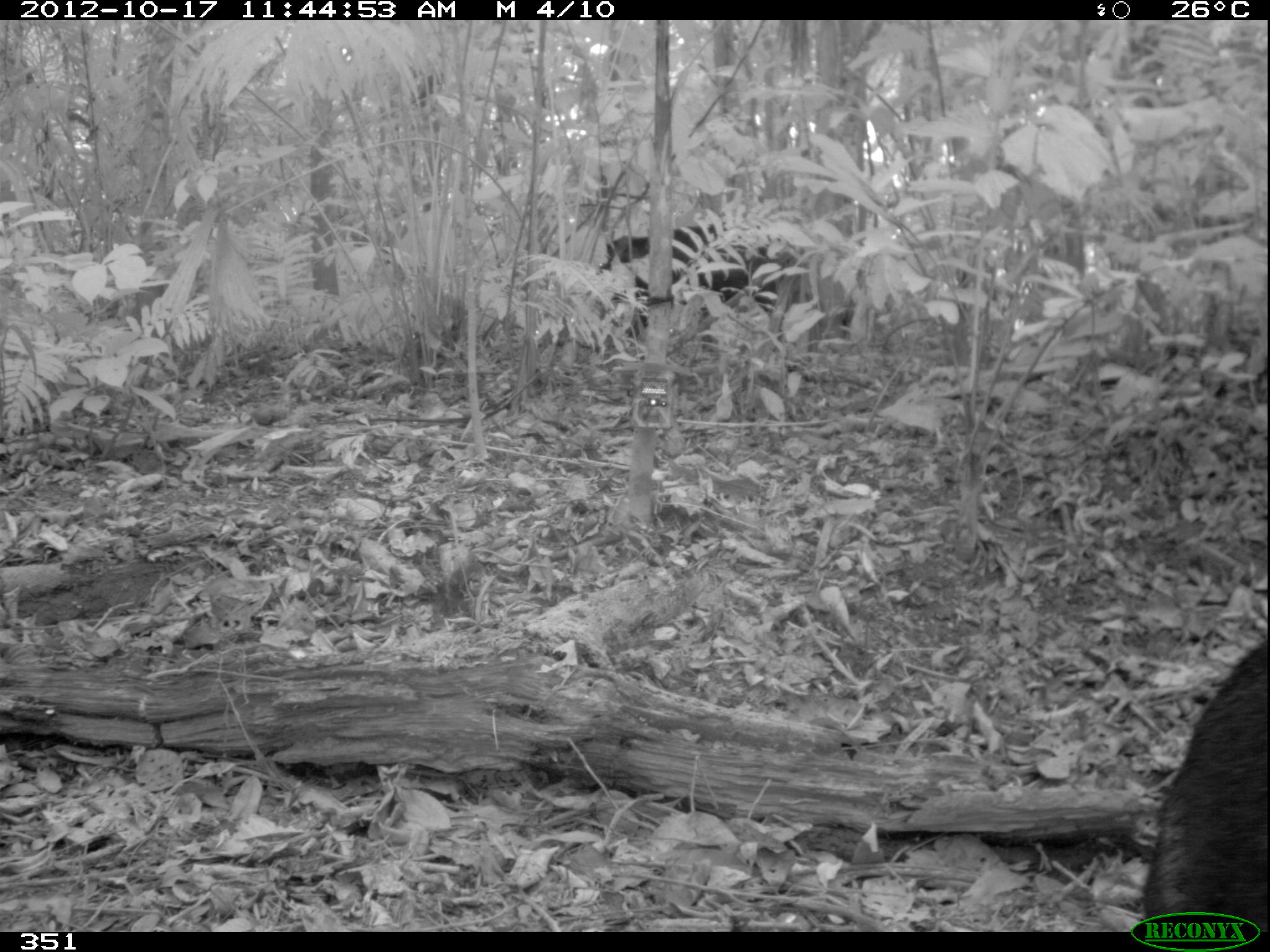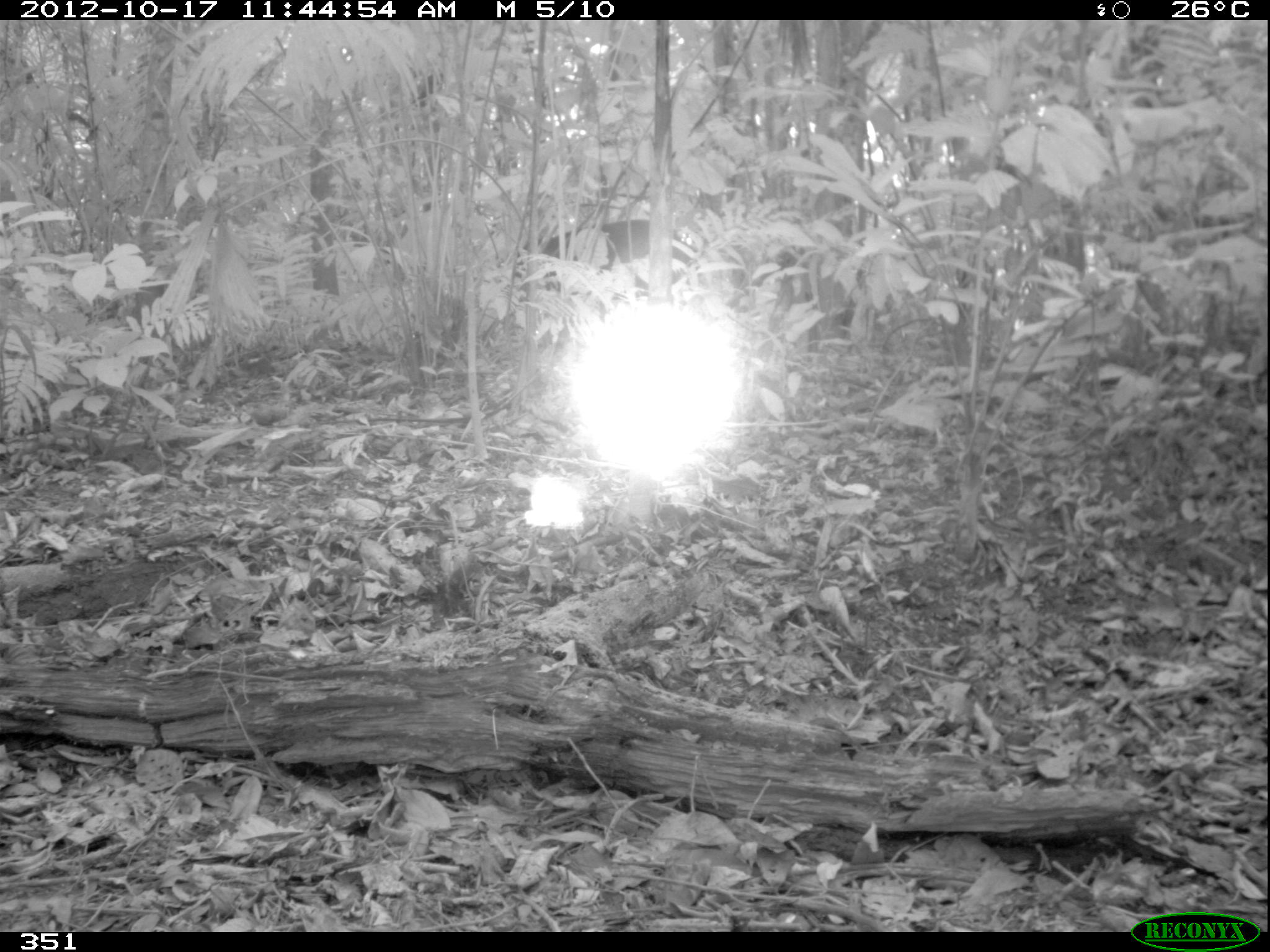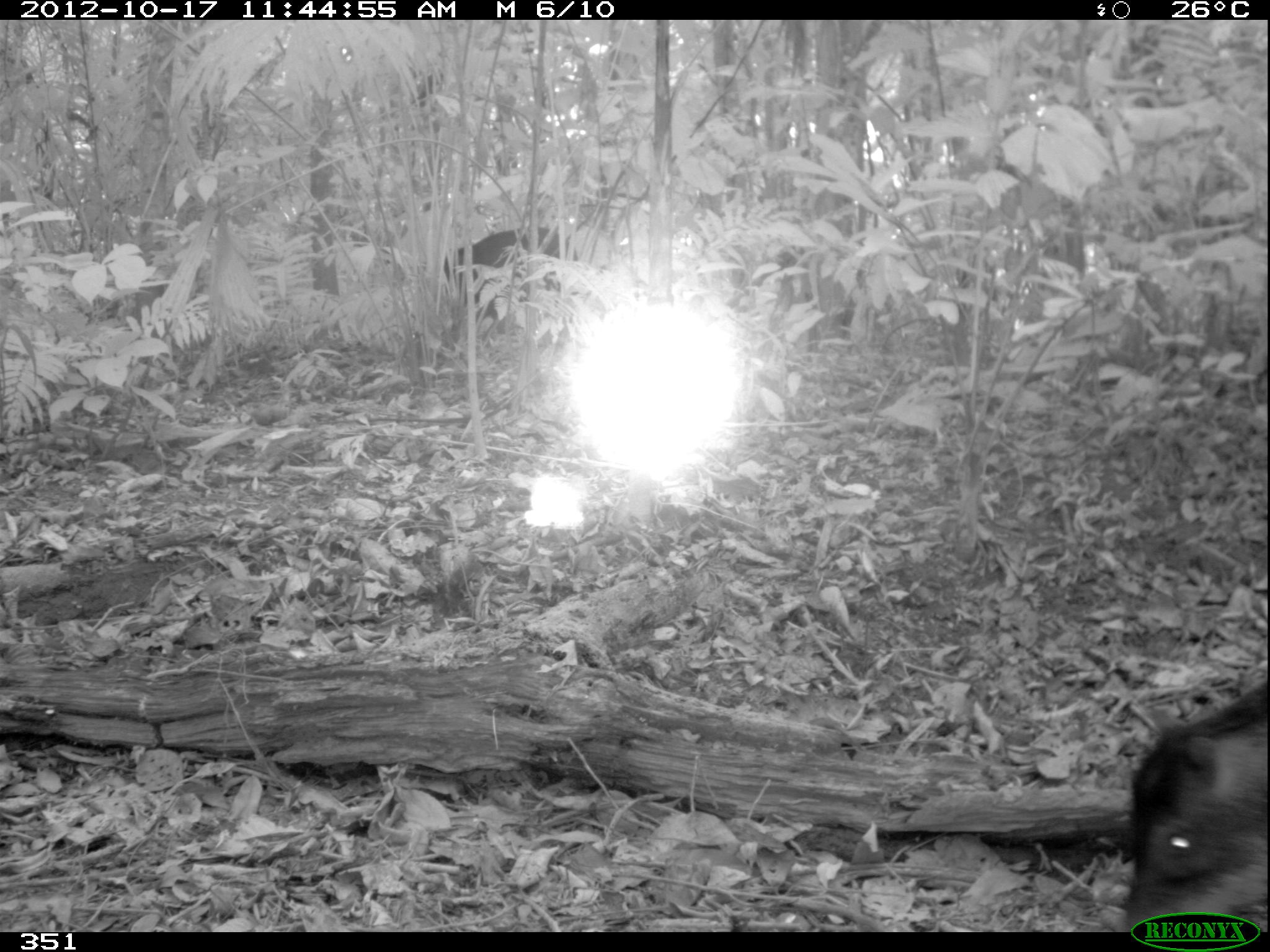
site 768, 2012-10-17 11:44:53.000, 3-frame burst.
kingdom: Animalia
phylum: Chordata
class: Mammalia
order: Artiodactyla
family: Tayassuidae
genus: Tayassu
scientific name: Tayassu pecari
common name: white-lipped peccary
Tayassu pecari (white-lipped peccary).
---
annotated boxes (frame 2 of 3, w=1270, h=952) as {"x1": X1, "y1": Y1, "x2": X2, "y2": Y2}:
tayassu pecari: {"x1": 513, "y1": 214, "x2": 691, "y2": 295}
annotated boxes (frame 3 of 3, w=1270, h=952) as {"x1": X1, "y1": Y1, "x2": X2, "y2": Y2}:
tayassu pecari: {"x1": 1116, "y1": 680, "x2": 1266, "y2": 931}; {"x1": 442, "y1": 226, "x2": 577, "y2": 331}